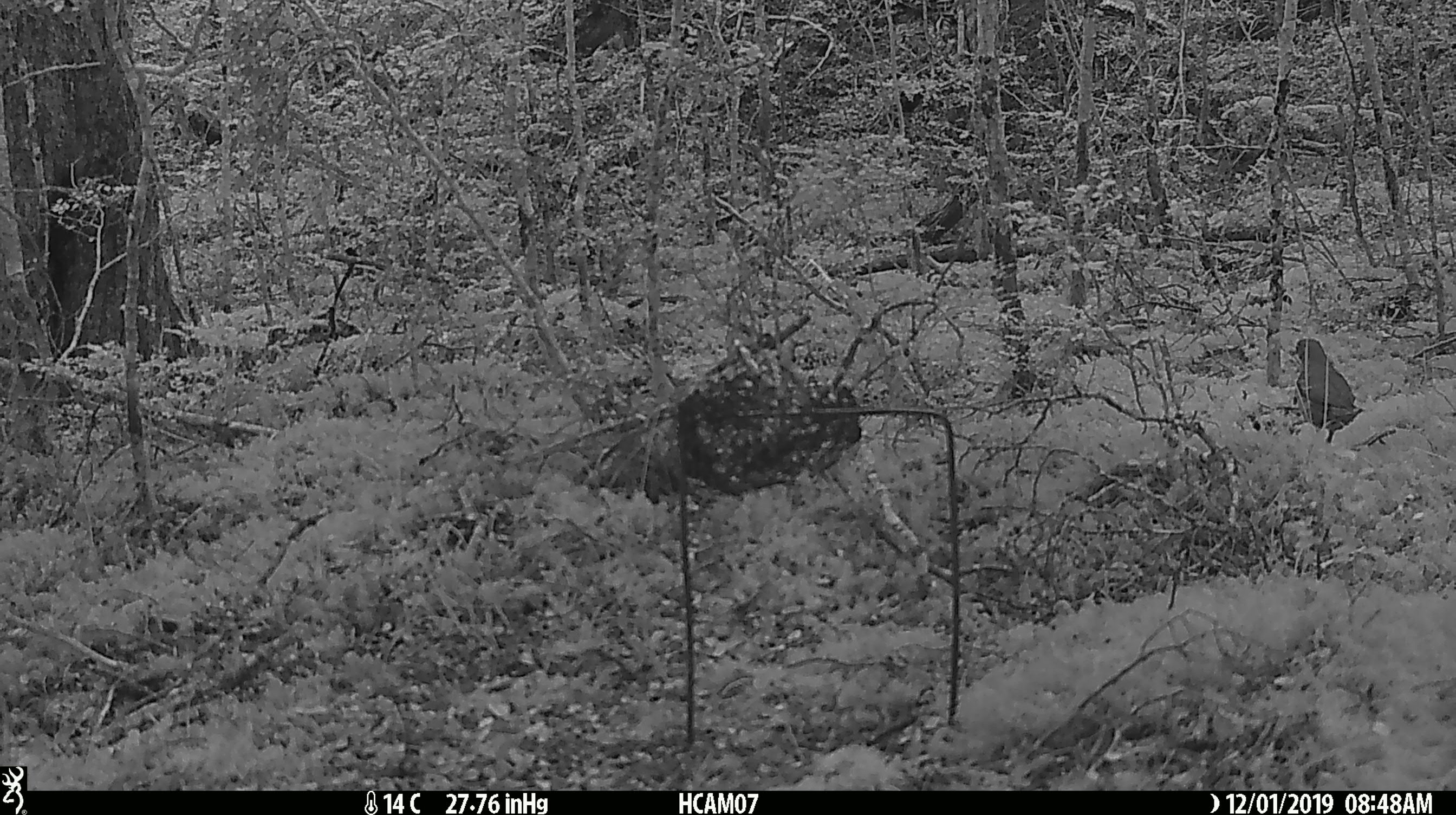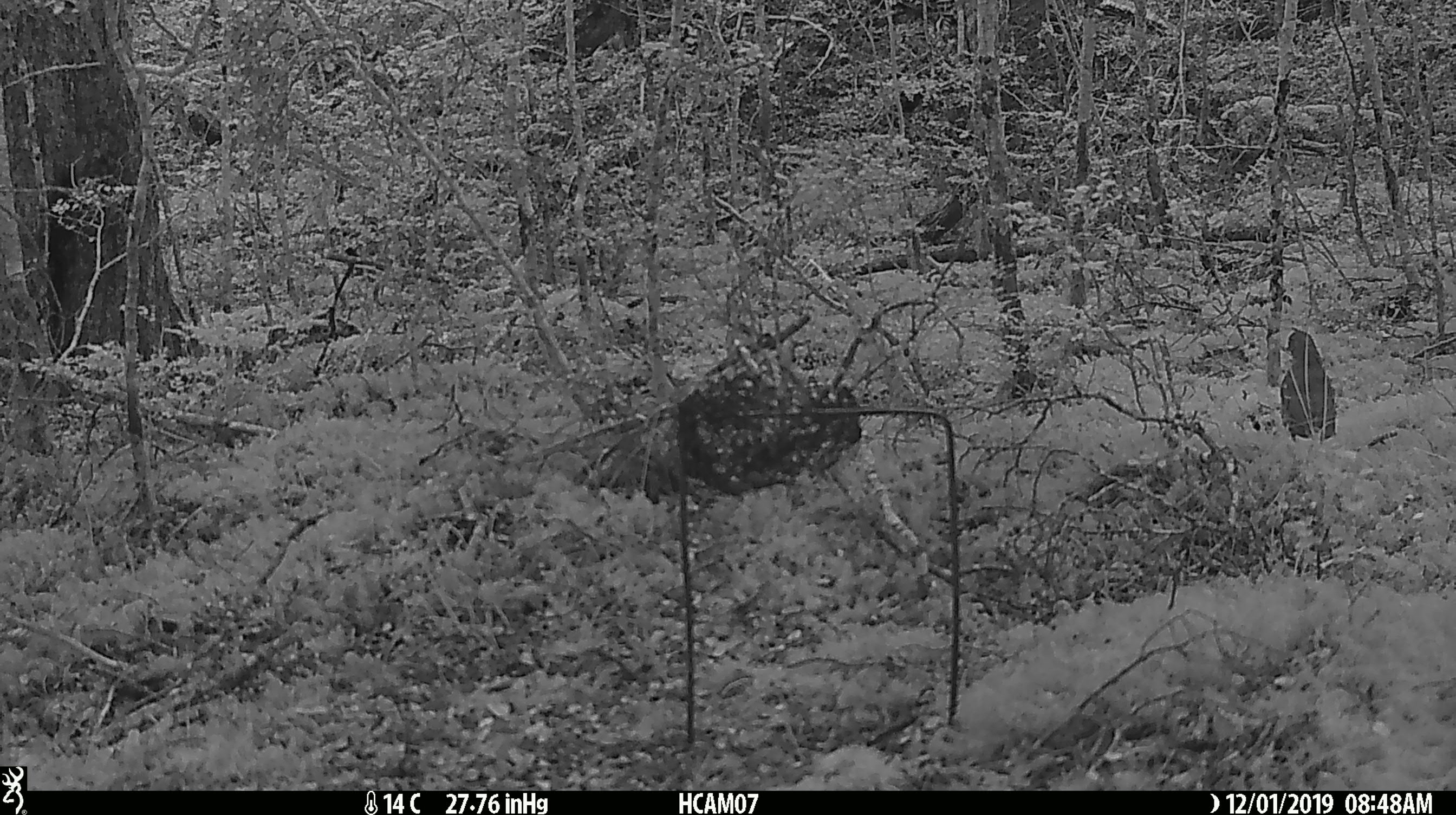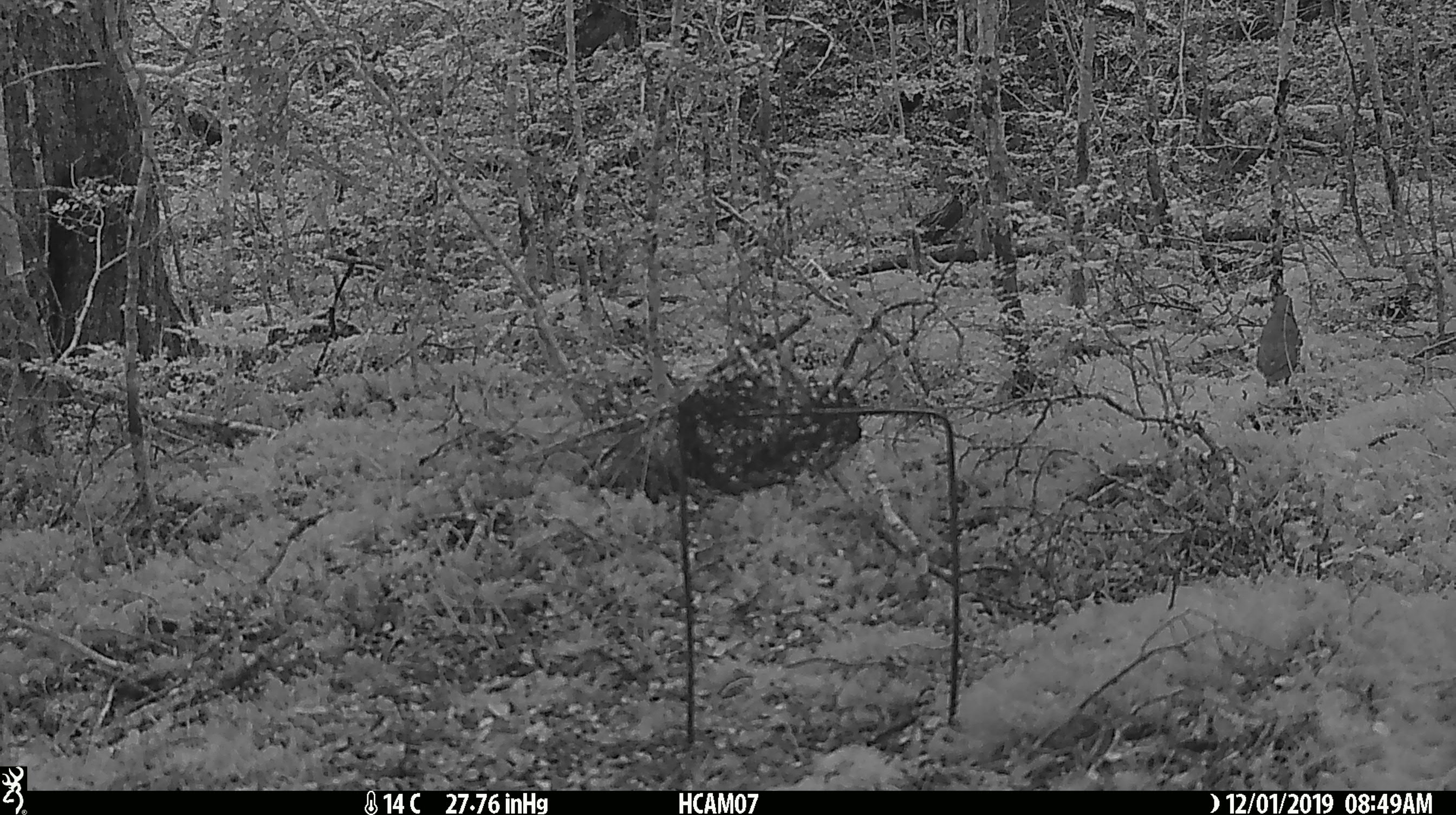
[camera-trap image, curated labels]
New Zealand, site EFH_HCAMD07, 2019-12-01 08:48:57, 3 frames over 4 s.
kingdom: Animalia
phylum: Chordata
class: Aves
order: Passeriformes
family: Turdidae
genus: Turdus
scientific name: Turdus philomelos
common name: song thrush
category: thrush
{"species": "thrush (song thrush) (Turdus philomelos)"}